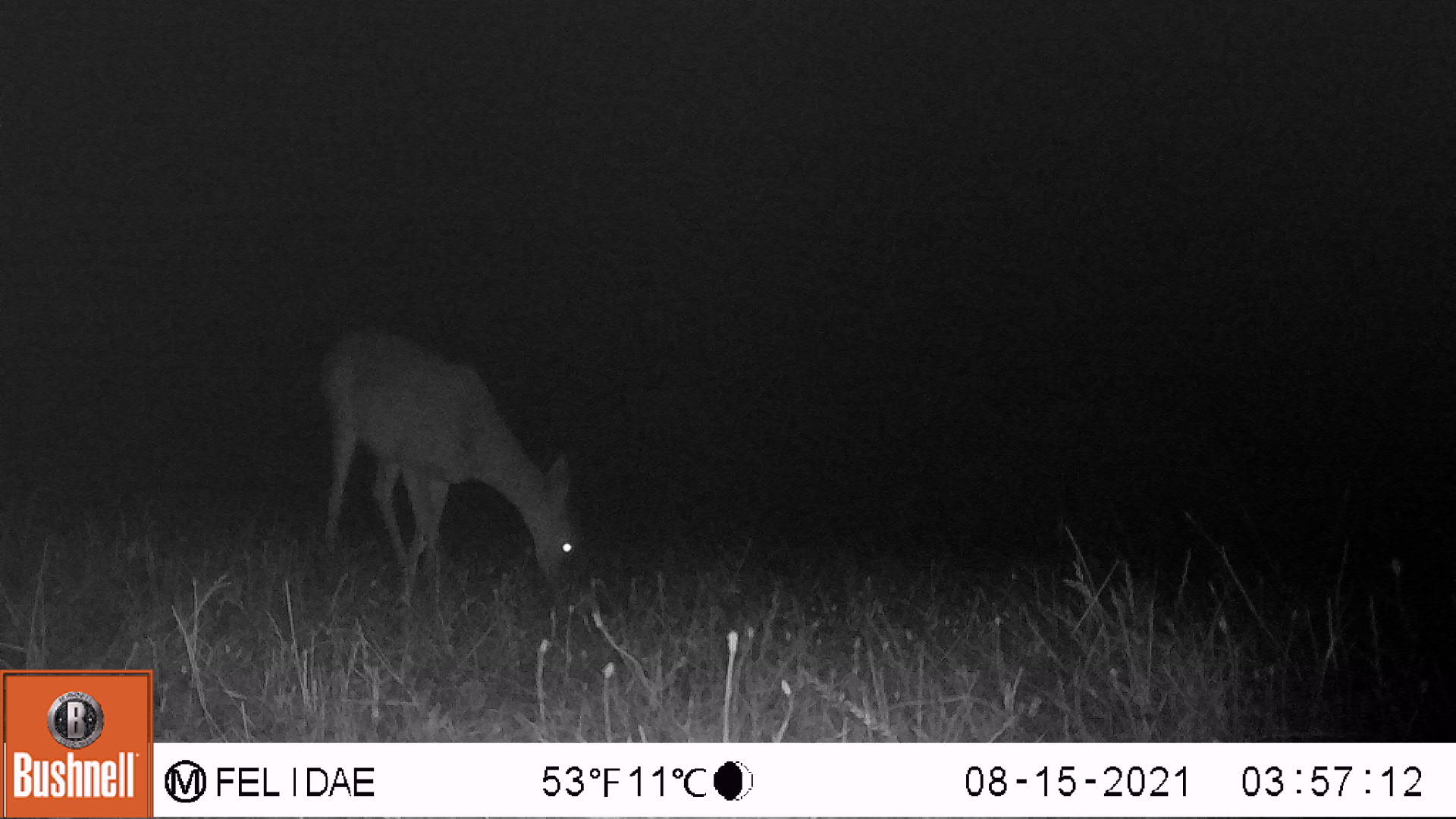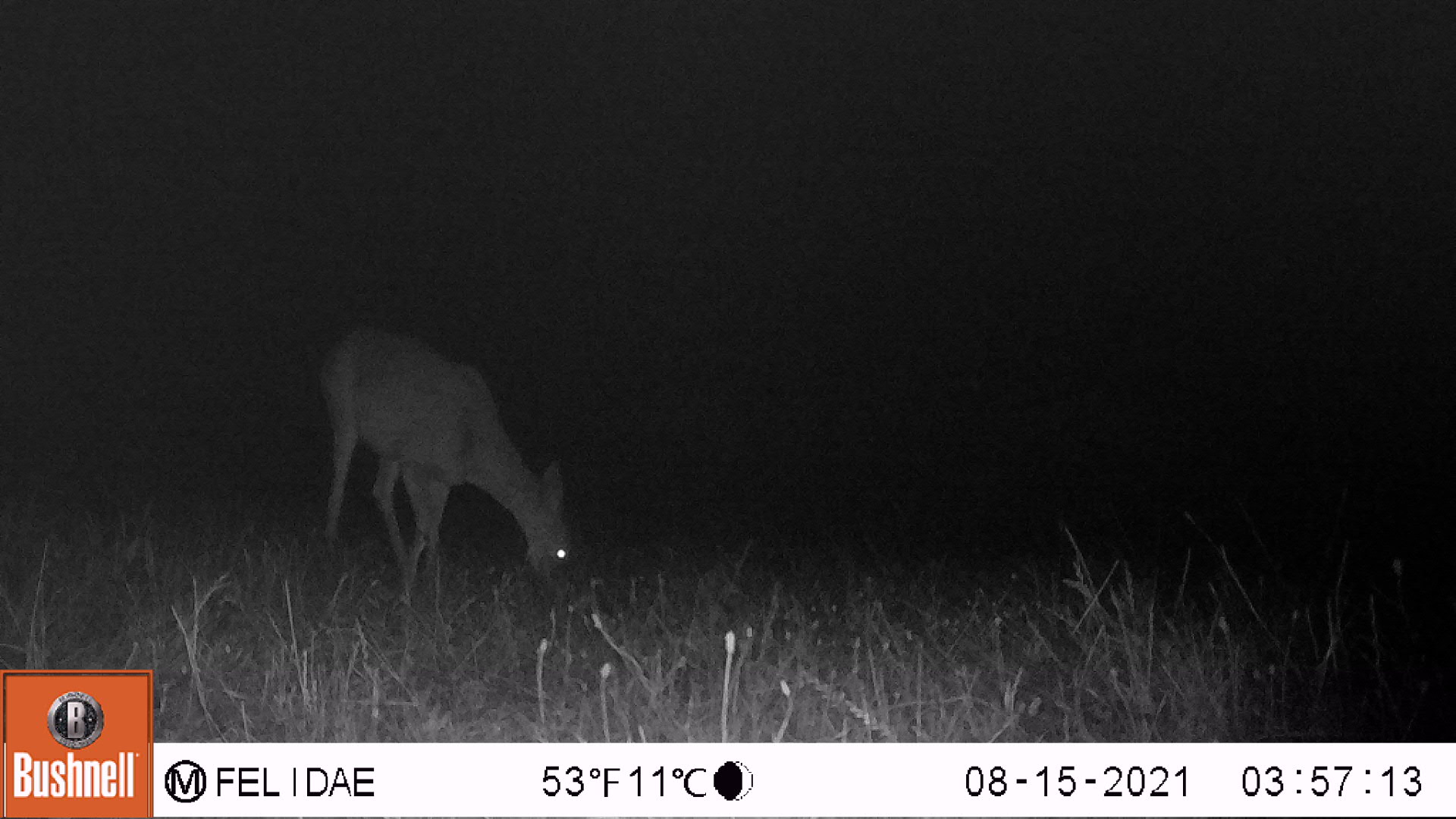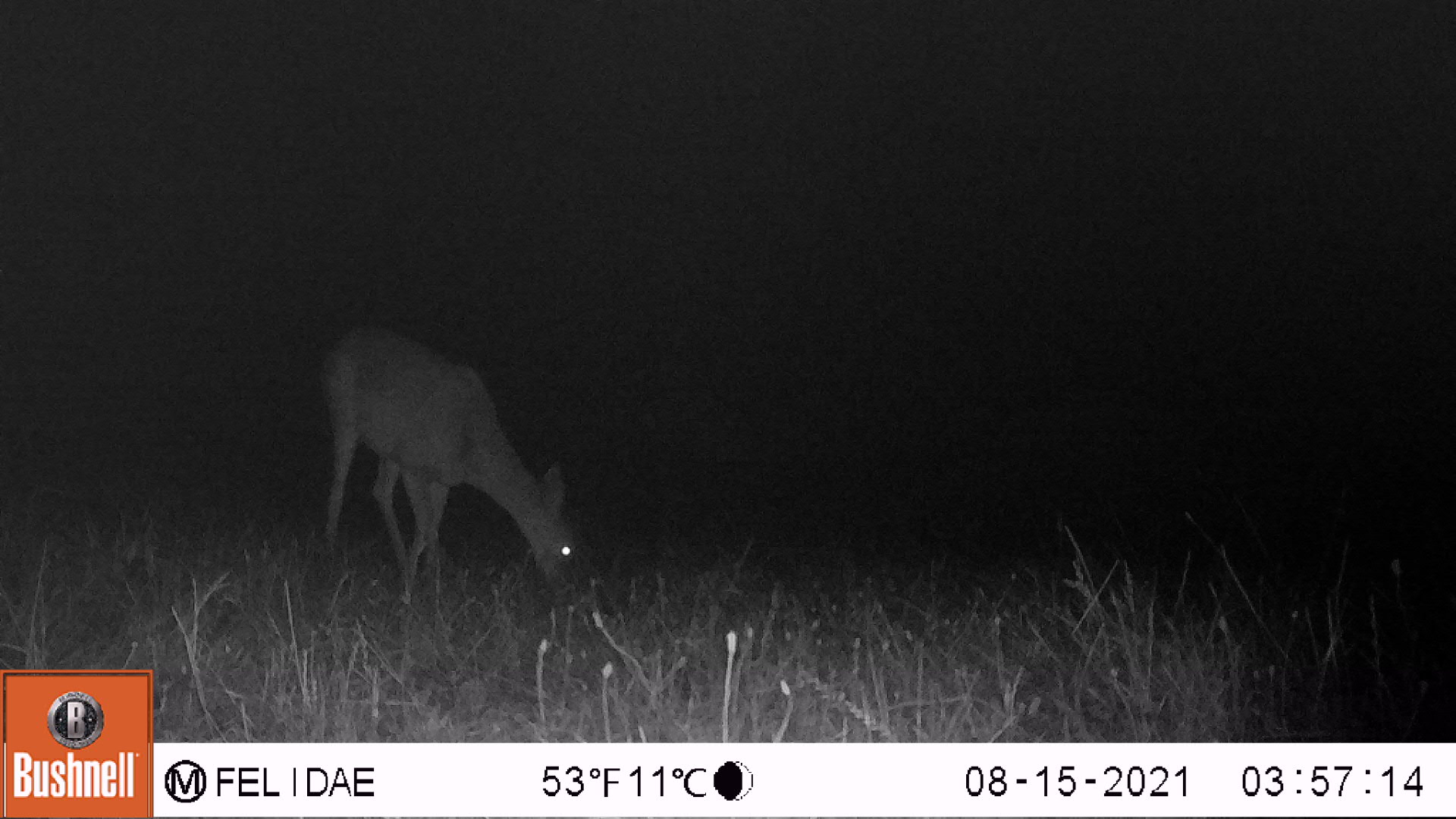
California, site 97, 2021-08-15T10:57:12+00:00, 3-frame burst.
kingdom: Animalia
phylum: Chordata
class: Mammalia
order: Artiodactyla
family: Cervidae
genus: Odocoileus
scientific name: Odocoileus hemionus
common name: mule deer